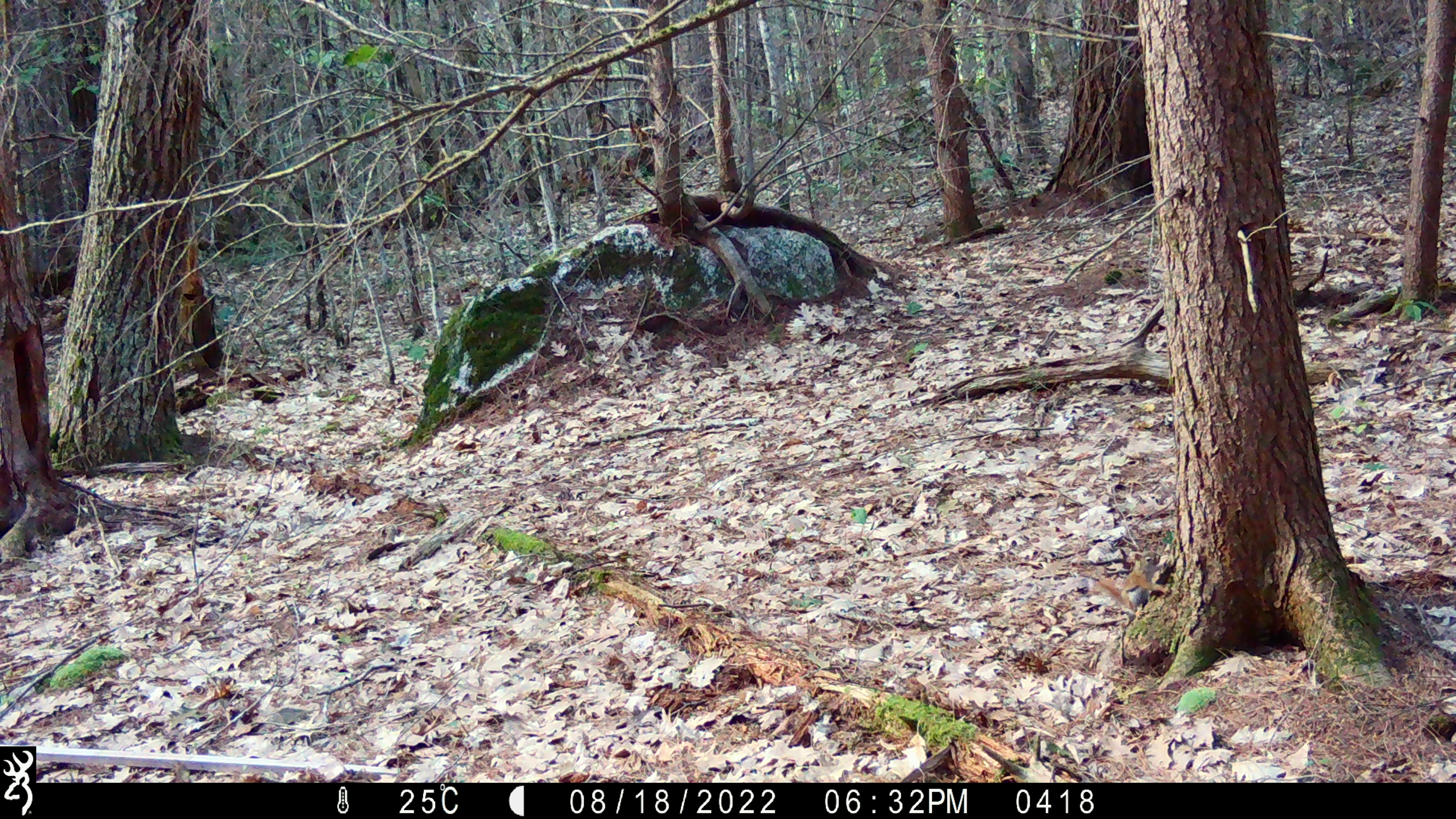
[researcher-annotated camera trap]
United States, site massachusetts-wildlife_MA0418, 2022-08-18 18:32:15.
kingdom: Animalia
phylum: Chordata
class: Mammalia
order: Rodentia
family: Sciuridae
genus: Tamiasciurus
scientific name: Tamiasciurus hudsonicus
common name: red squirrel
Red squirrel (Tamiasciurus hudsonicus).